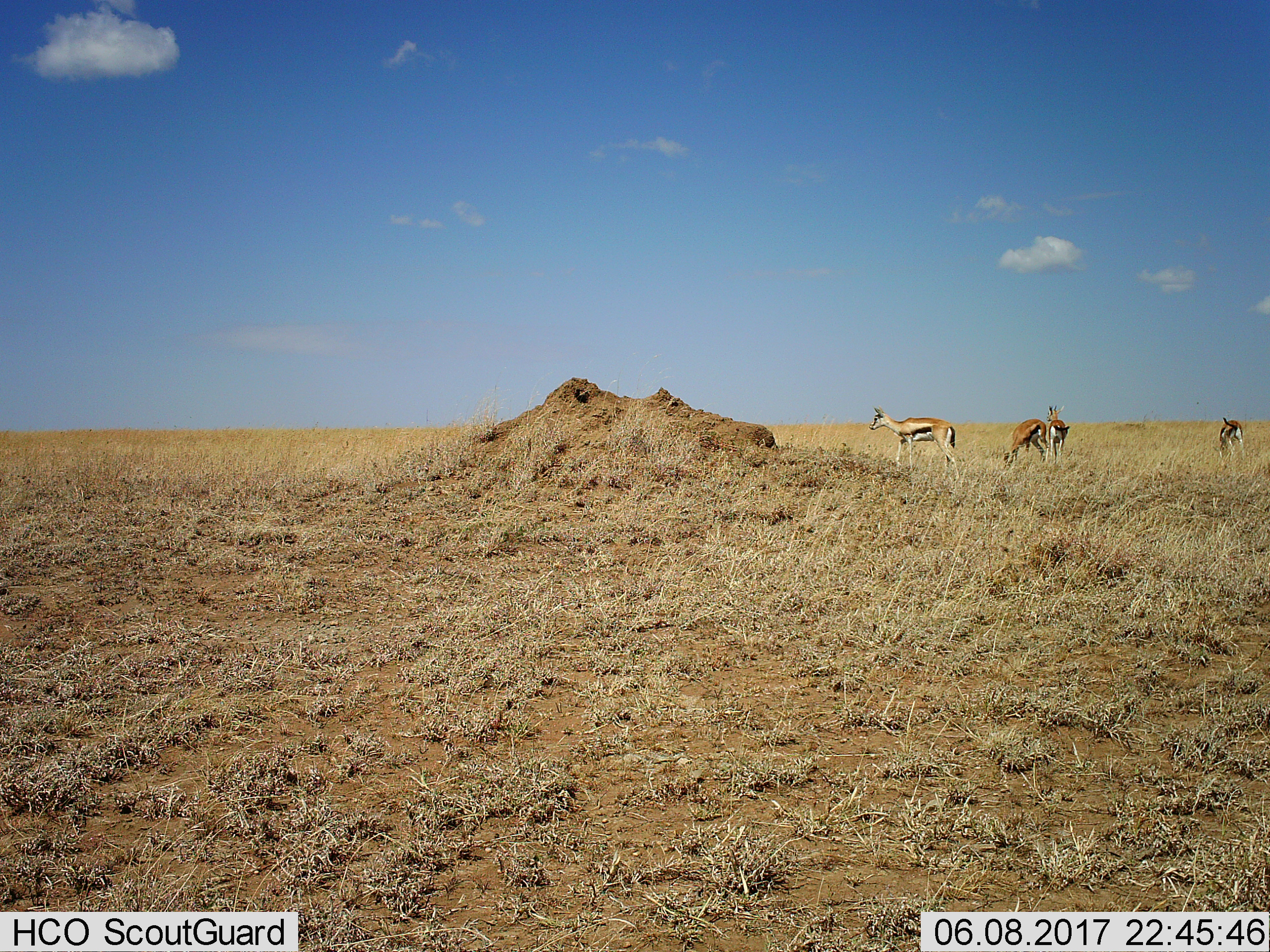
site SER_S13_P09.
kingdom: Animalia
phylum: Chordata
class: Mammalia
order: Artiodactyla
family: Bovidae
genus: Eudorcas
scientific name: Eudorcas thomsonii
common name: thomson's gazelle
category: gazellethomsons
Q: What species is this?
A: Gazellethomsons (thomson's gazelle) (Eudorcas thomsonii).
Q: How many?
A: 4.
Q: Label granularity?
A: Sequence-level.